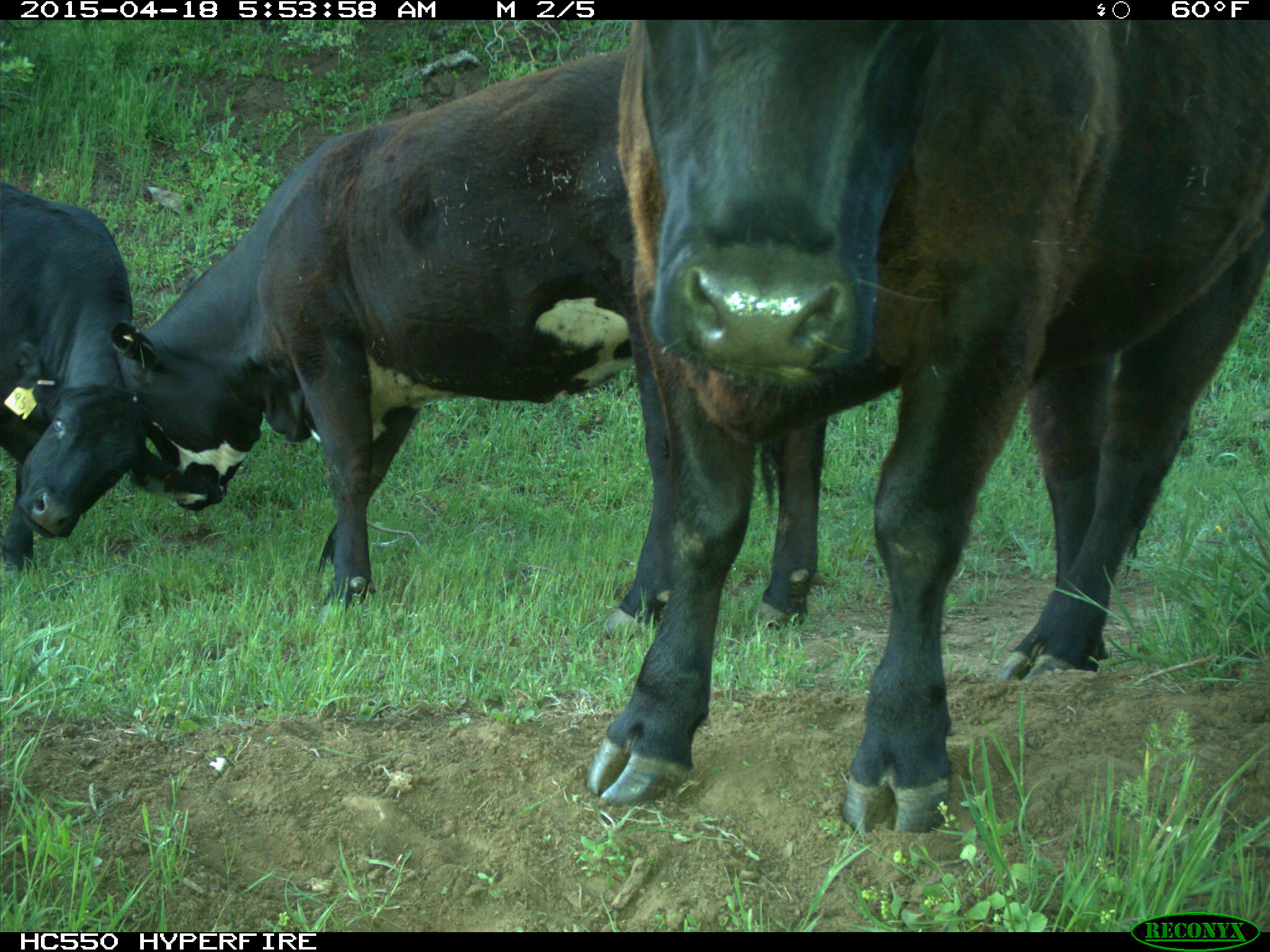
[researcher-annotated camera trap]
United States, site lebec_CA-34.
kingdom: Animalia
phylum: Chordata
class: Mammalia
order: Artiodactyla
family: Bovidae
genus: Bos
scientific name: Bos taurus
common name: domestic cow